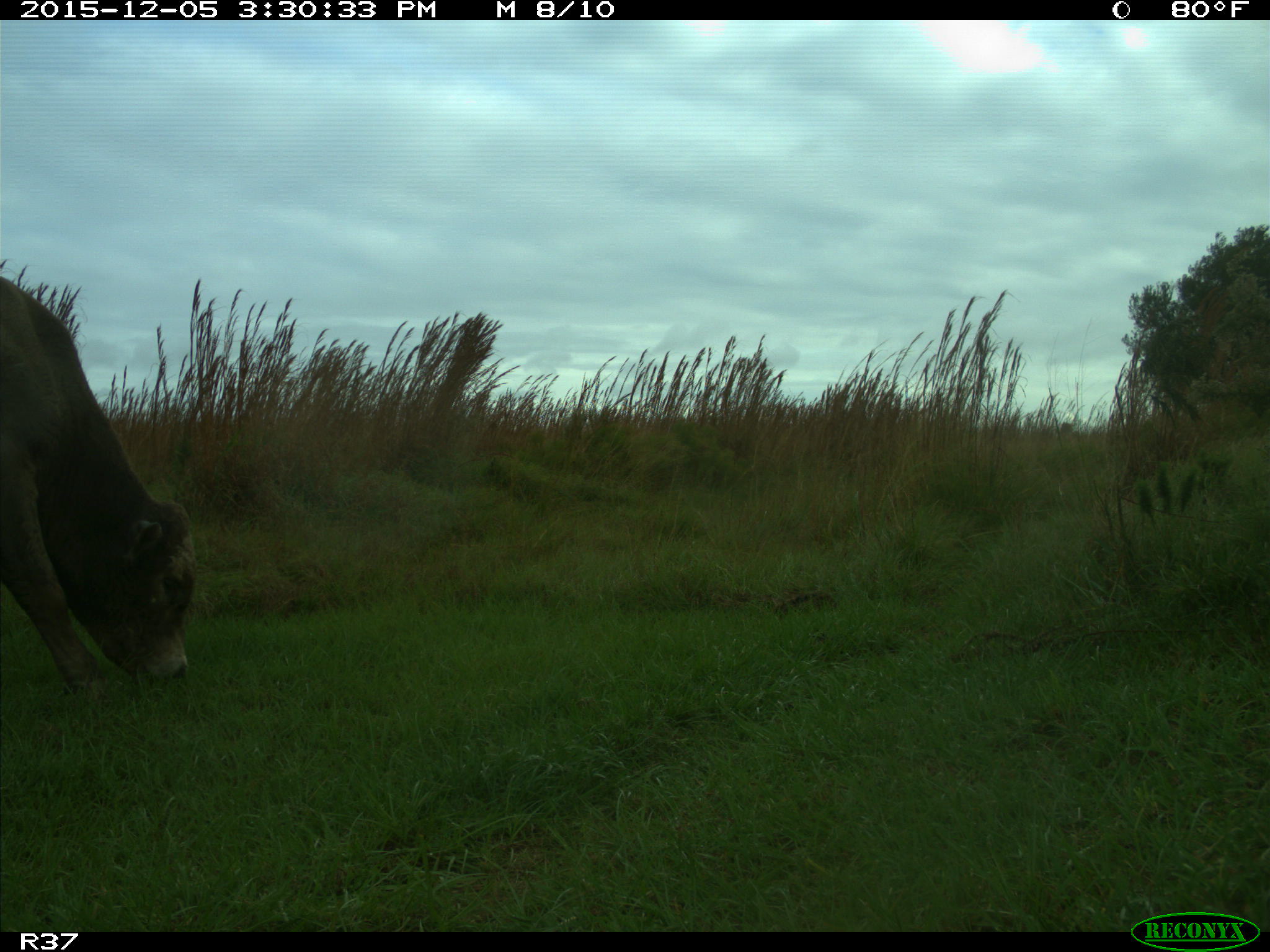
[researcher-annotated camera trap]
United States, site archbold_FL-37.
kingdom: Animalia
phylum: Chordata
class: Mammalia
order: Artiodactyla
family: Bovidae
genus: Bos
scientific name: Bos taurus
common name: domestic cow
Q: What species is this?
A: Bos taurus (domestic cow).